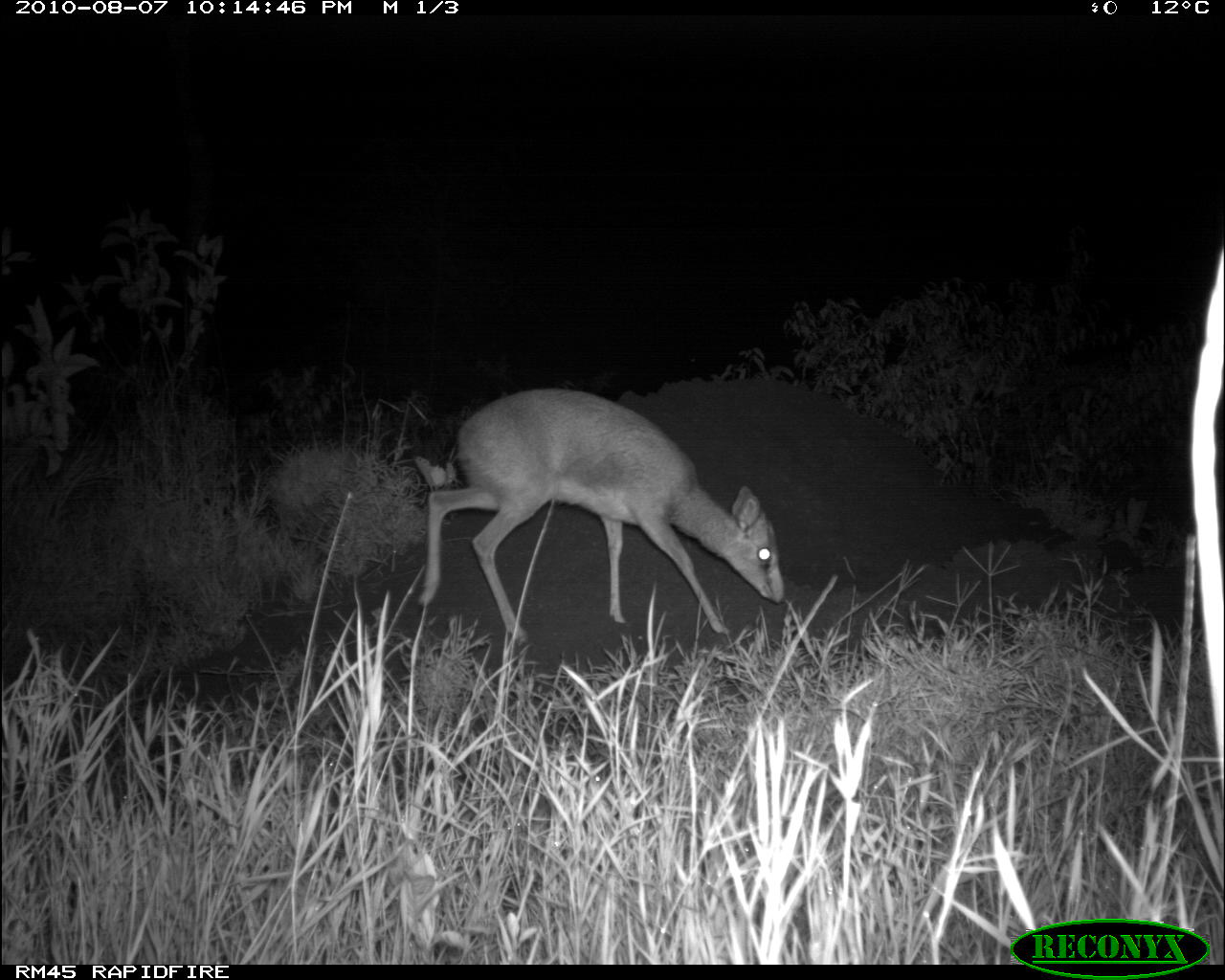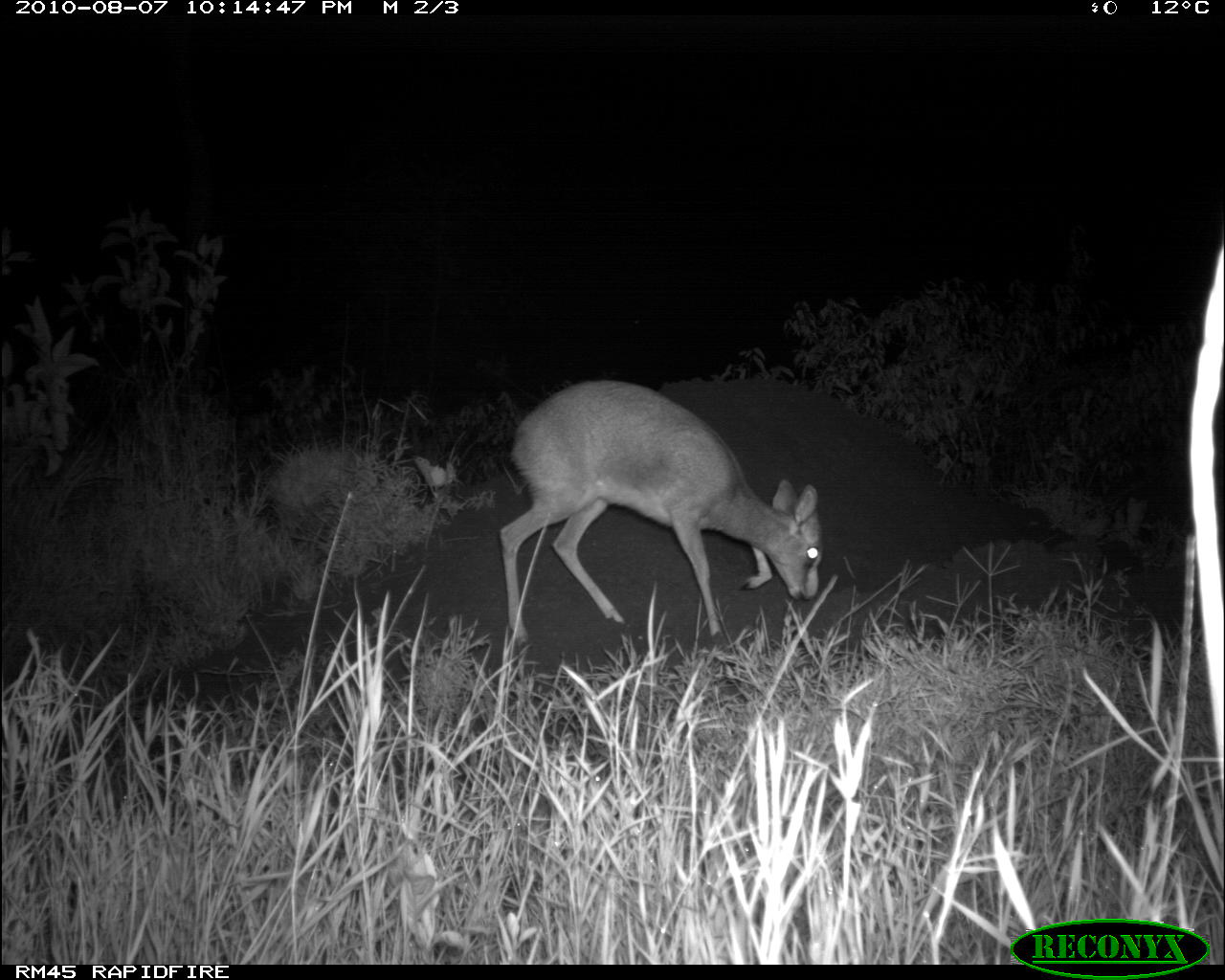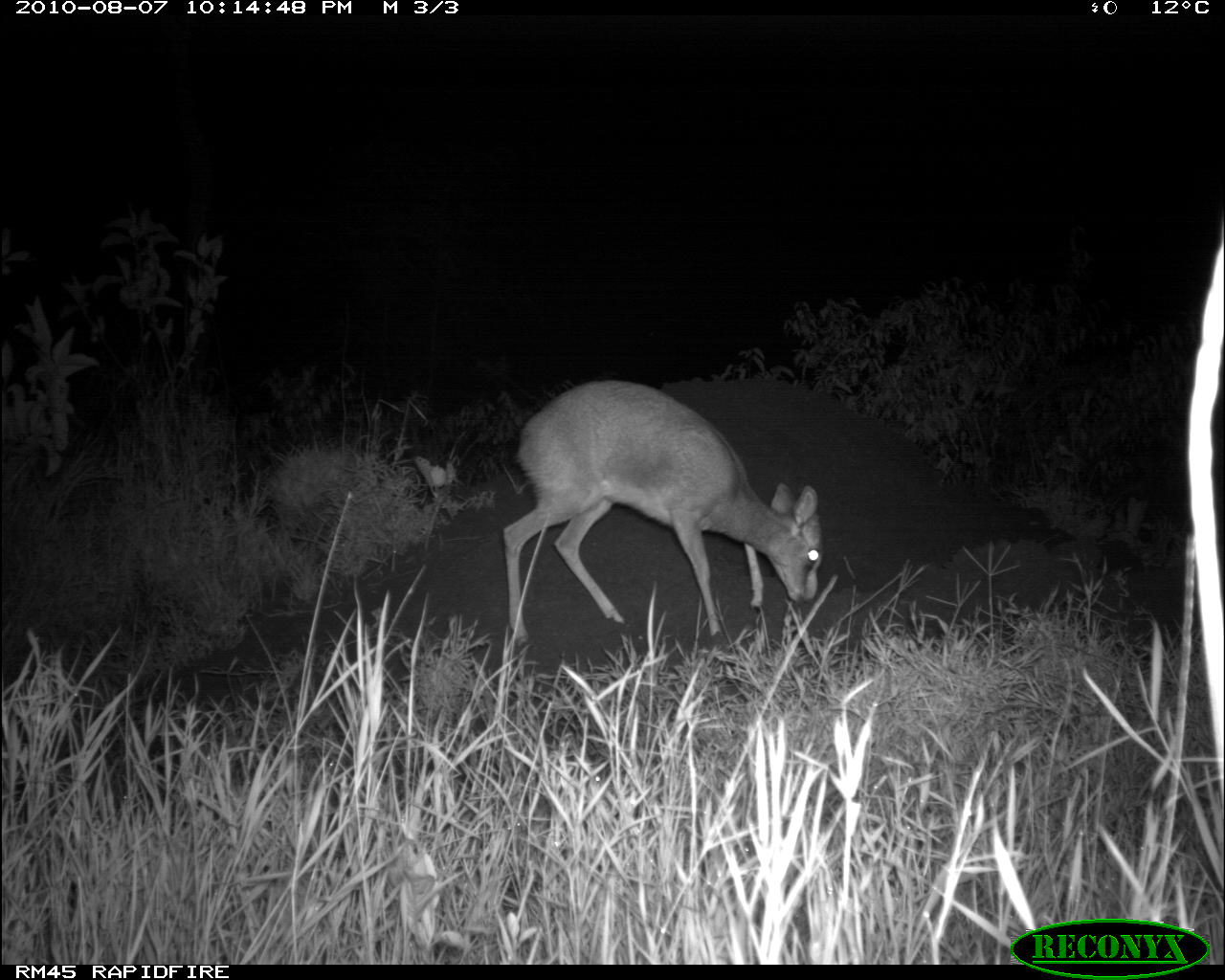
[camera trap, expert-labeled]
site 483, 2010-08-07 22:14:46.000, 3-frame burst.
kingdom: Animalia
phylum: Chordata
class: Mammalia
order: Artiodactyla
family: Bovidae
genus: Madoqua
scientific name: Madoqua guentheri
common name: günther's dik-dik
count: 1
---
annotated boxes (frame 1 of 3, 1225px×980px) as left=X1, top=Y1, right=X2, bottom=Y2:
madoqua guentheri: left=415, top=387, right=784, bottom=646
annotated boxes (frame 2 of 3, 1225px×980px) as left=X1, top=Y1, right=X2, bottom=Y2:
madoqua guentheri: left=499, top=378, right=821, bottom=650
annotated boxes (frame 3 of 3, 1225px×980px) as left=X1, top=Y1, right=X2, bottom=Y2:
madoqua guentheri: left=503, top=379, right=824, bottom=650